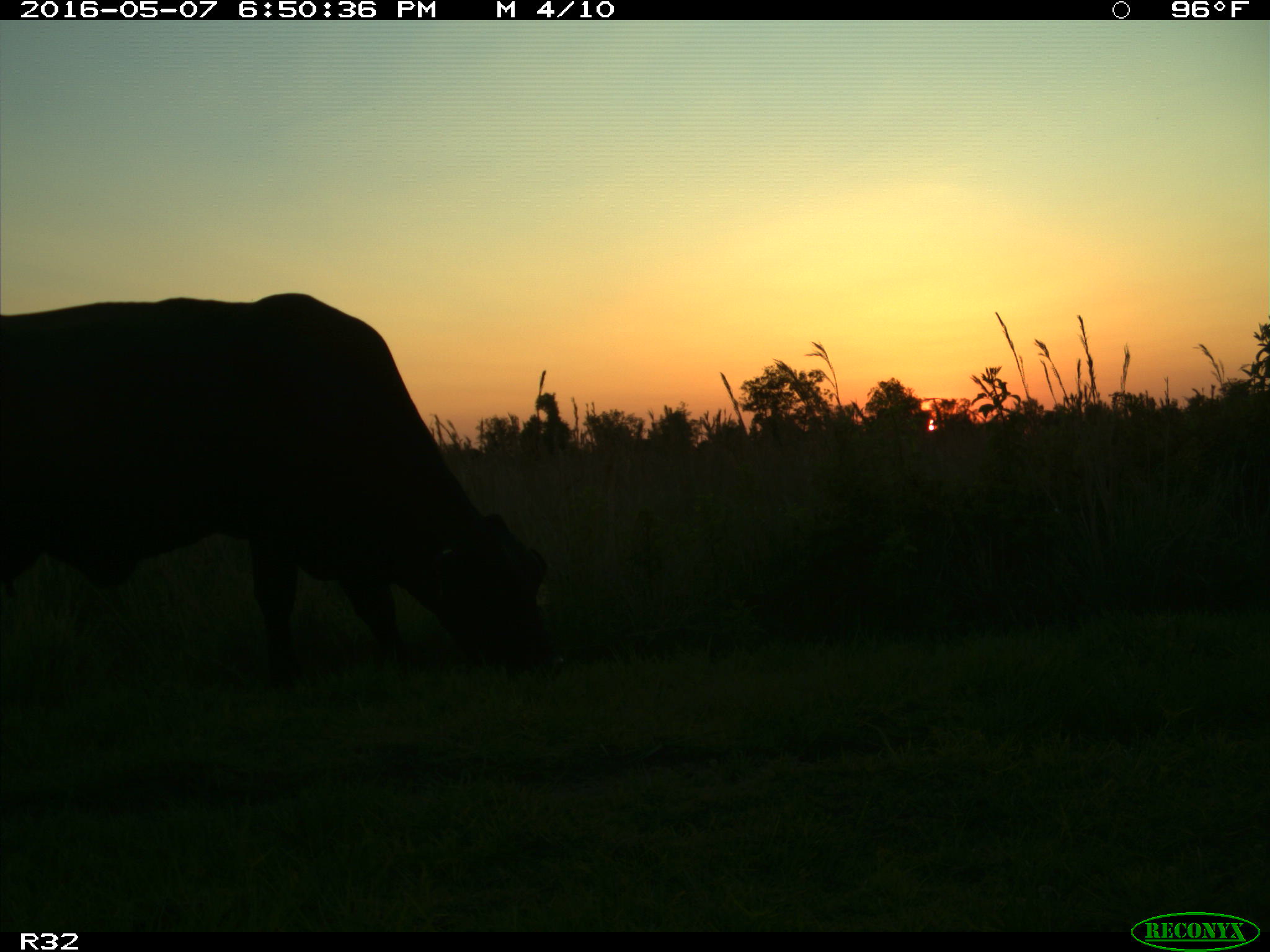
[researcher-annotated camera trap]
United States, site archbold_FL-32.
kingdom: Animalia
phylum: Chordata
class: Mammalia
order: Artiodactyla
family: Bovidae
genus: Bos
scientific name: Bos taurus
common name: domestic cow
Bos taurus (domestic cow).